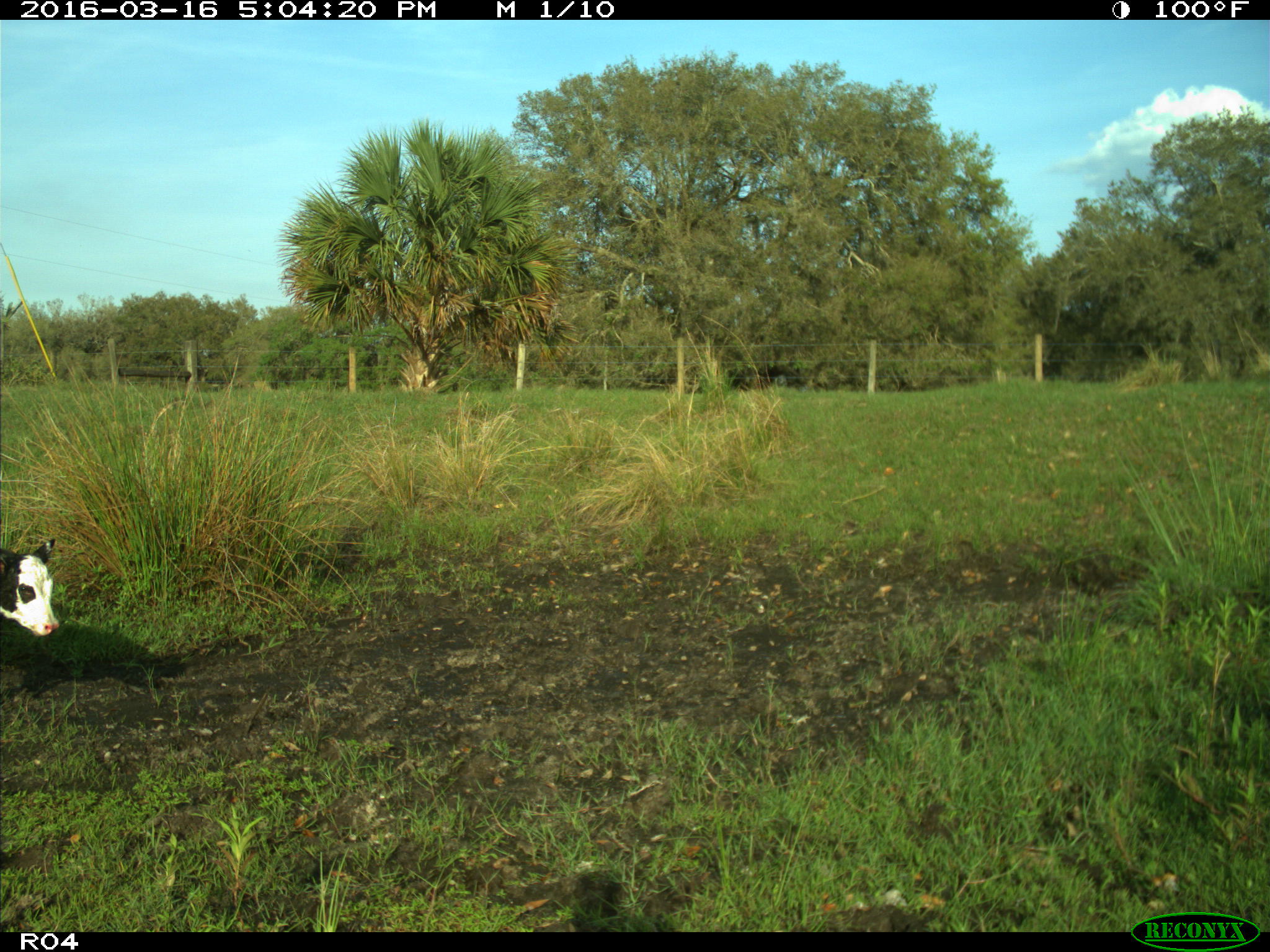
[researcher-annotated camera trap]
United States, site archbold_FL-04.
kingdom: Animalia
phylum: Chordata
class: Mammalia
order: Artiodactyla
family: Bovidae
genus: Bos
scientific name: Bos taurus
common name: domestic cow